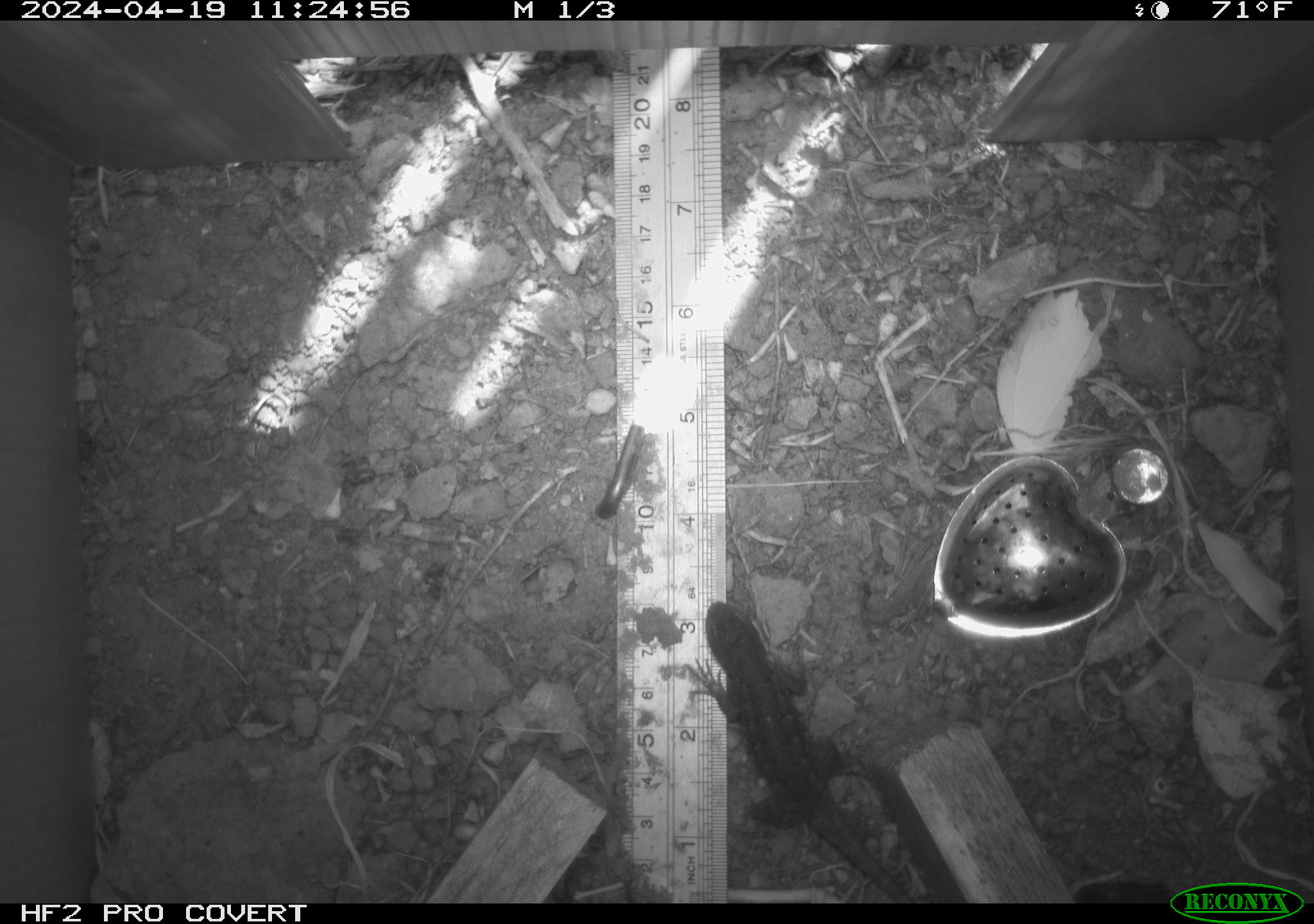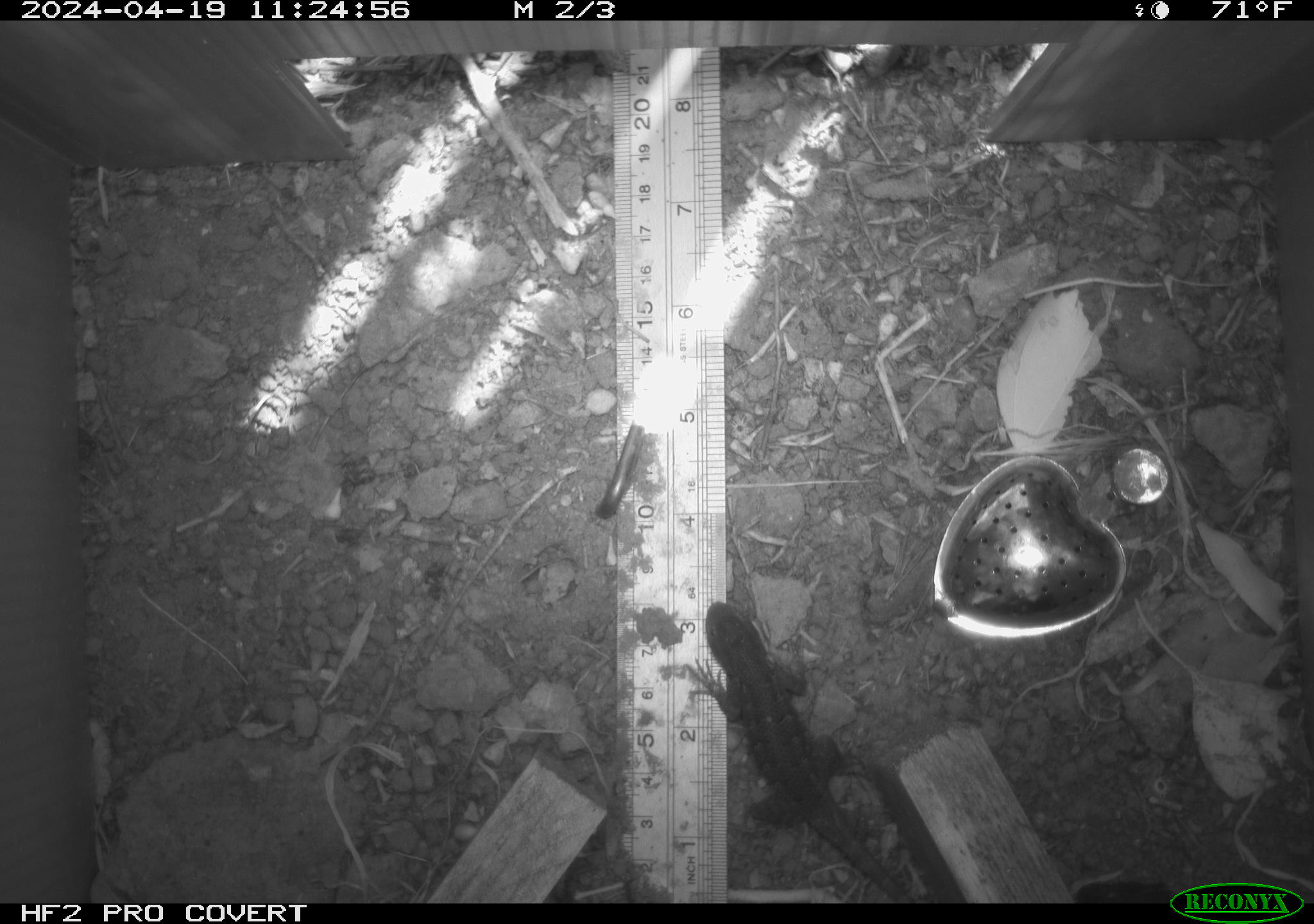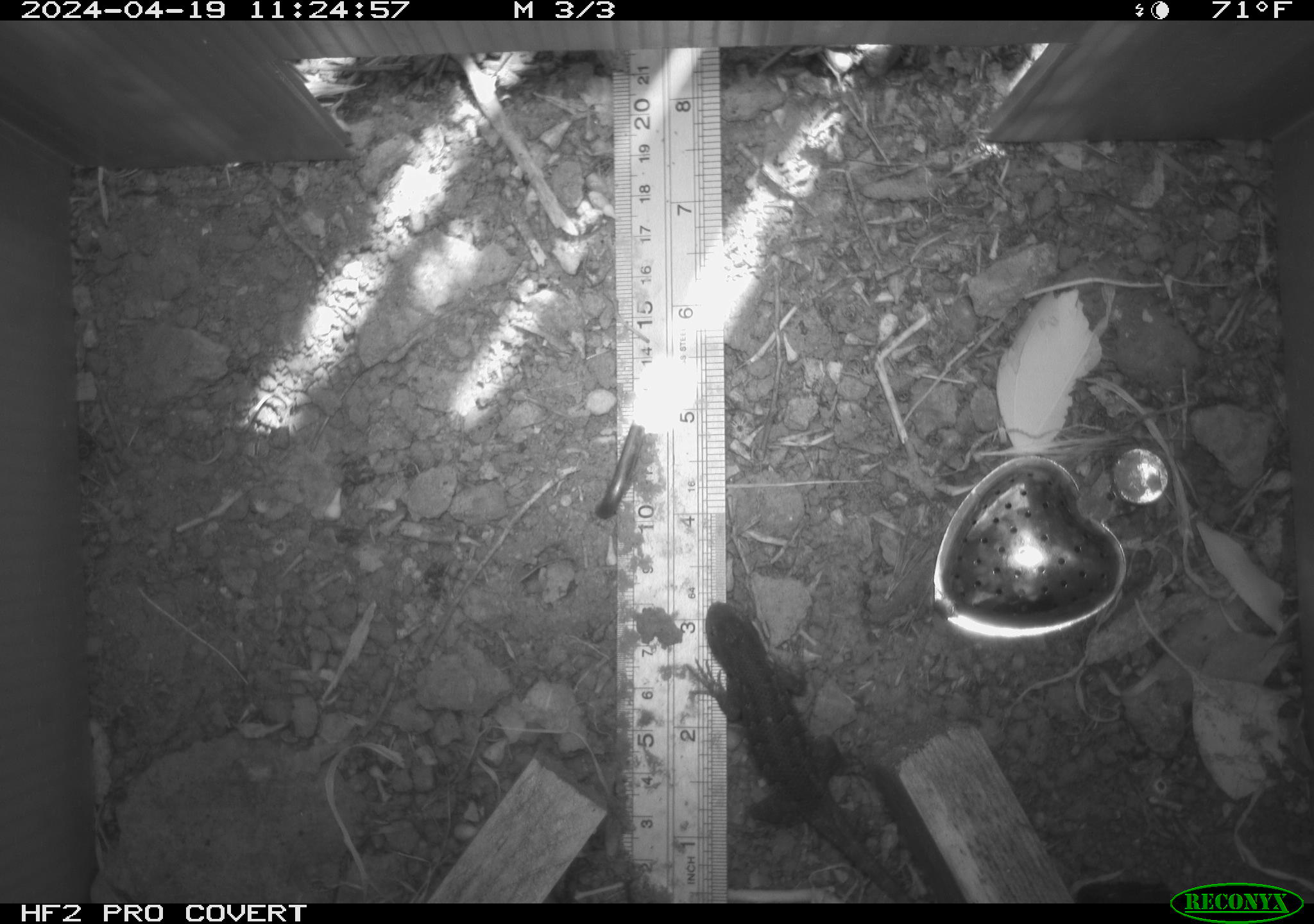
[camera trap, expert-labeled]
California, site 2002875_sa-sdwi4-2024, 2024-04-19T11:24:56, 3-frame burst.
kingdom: Animalia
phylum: Chordata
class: Reptilia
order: Squamata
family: Phrynosomatidae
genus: Sceloporus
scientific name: Sceloporus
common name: spiny lizards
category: sceloporus species